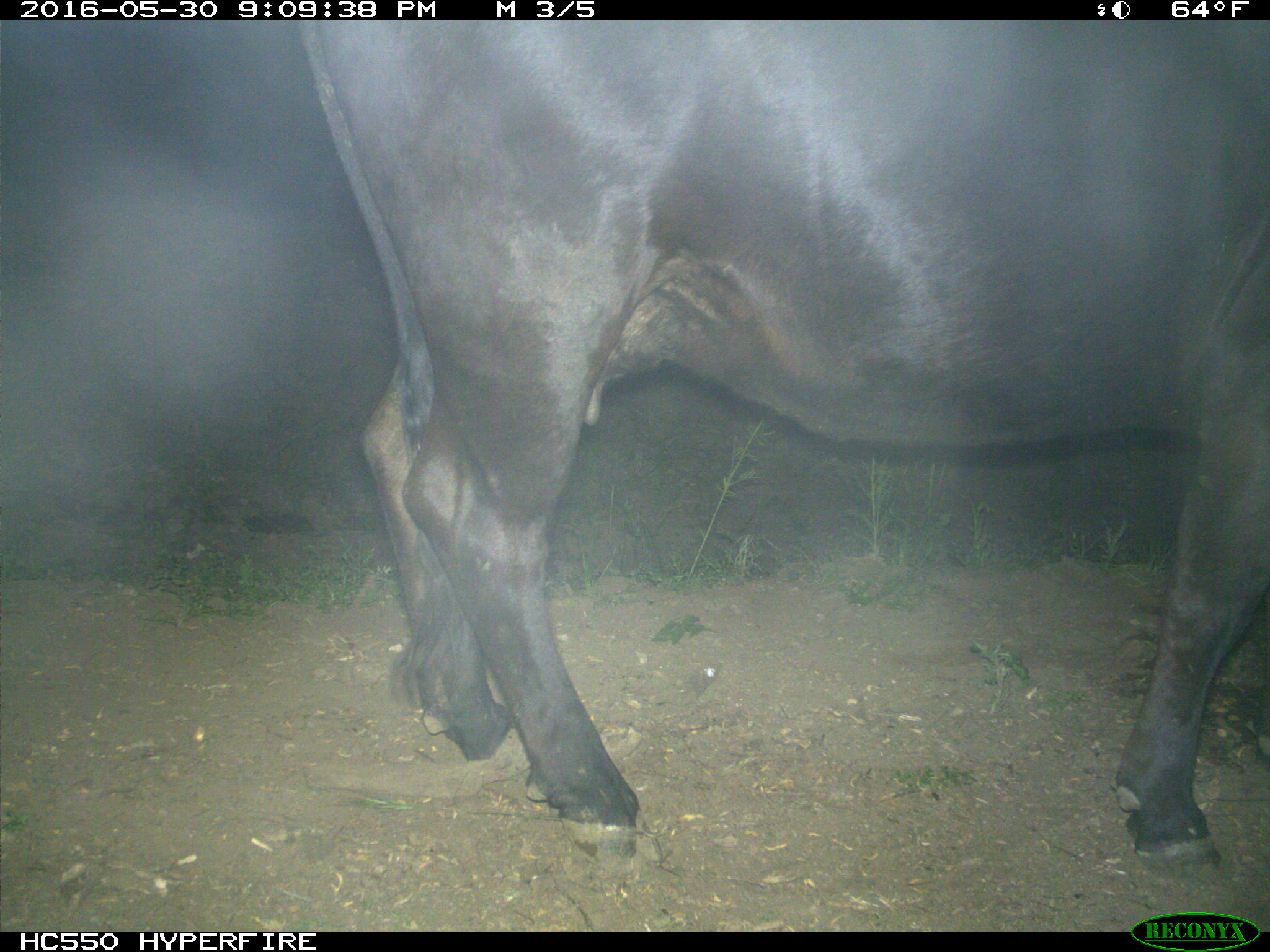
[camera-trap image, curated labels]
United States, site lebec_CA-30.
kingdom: Animalia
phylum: Chordata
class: Mammalia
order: Artiodactyla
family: Bovidae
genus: Bos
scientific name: Bos taurus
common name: domestic cow